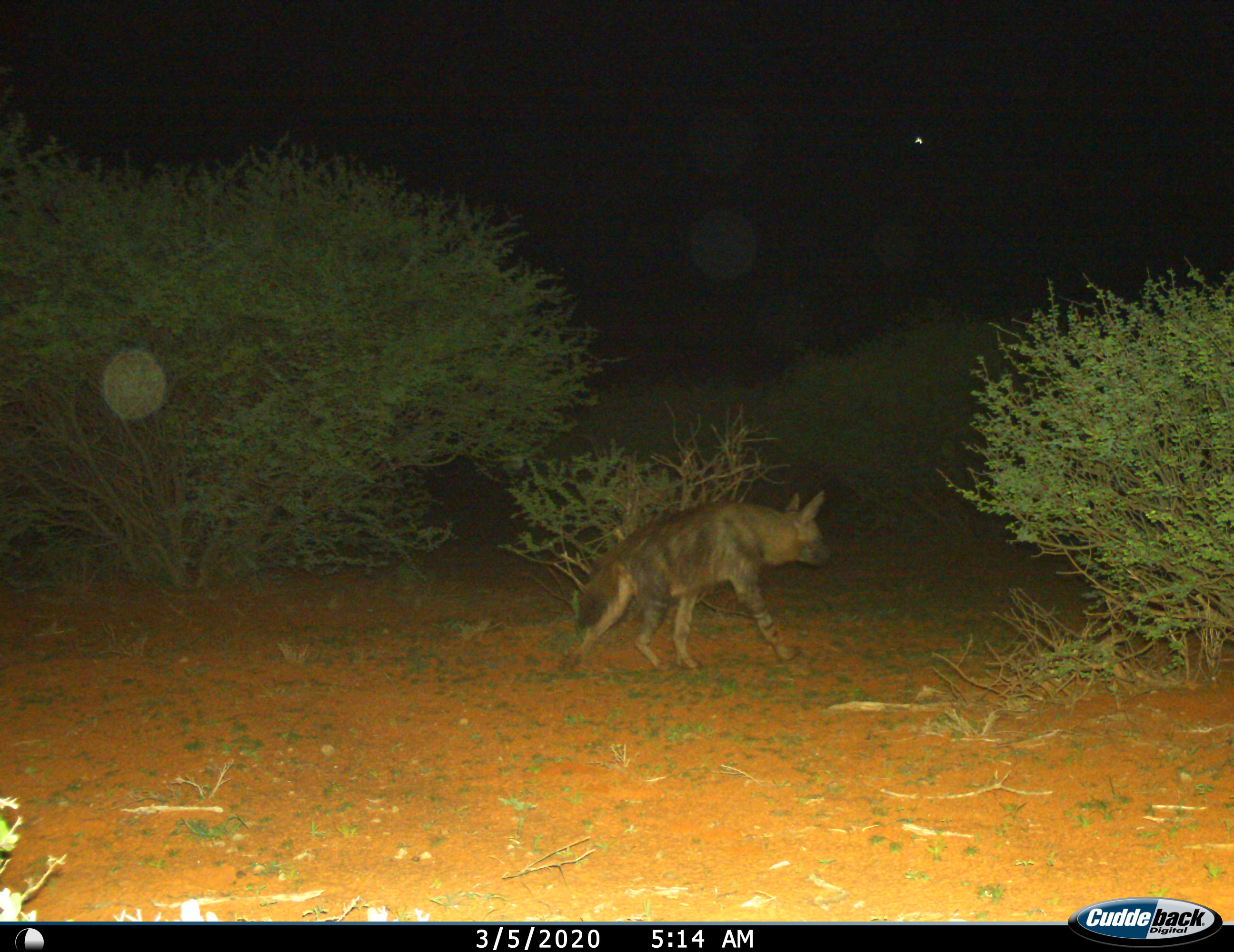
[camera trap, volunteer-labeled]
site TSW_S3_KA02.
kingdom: Animalia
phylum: Chordata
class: Mammalia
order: Carnivora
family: Hyaenidae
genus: Parahyaena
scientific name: Parahyaena brunnea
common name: brown hyena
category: hyenabrown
Hyenabrown (brown hyena) (Parahyaena brunnea), count 1. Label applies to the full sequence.